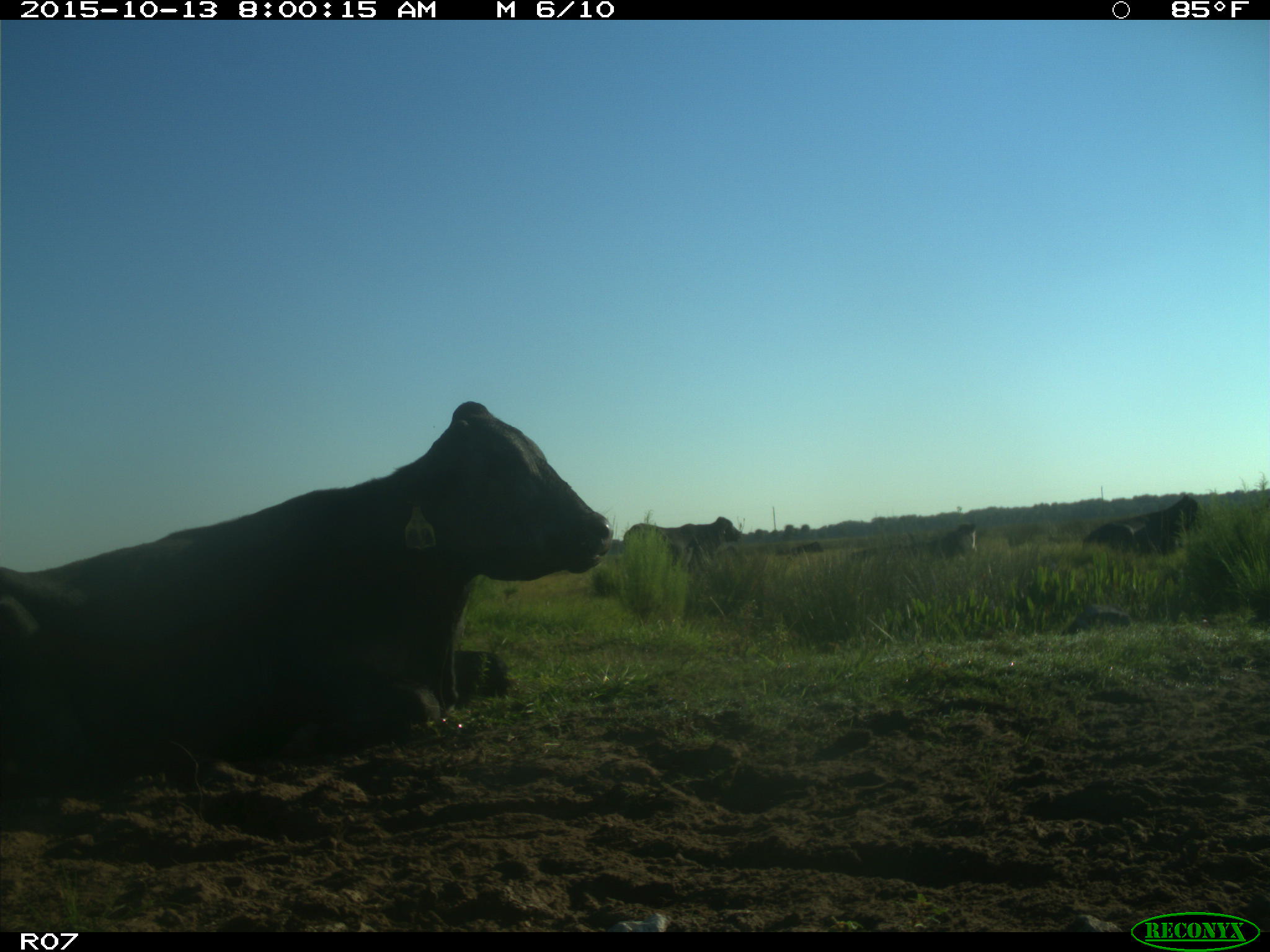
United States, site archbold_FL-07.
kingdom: Animalia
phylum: Chordata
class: Mammalia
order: Artiodactyla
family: Bovidae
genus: Bos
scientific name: Bos taurus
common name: domestic cow